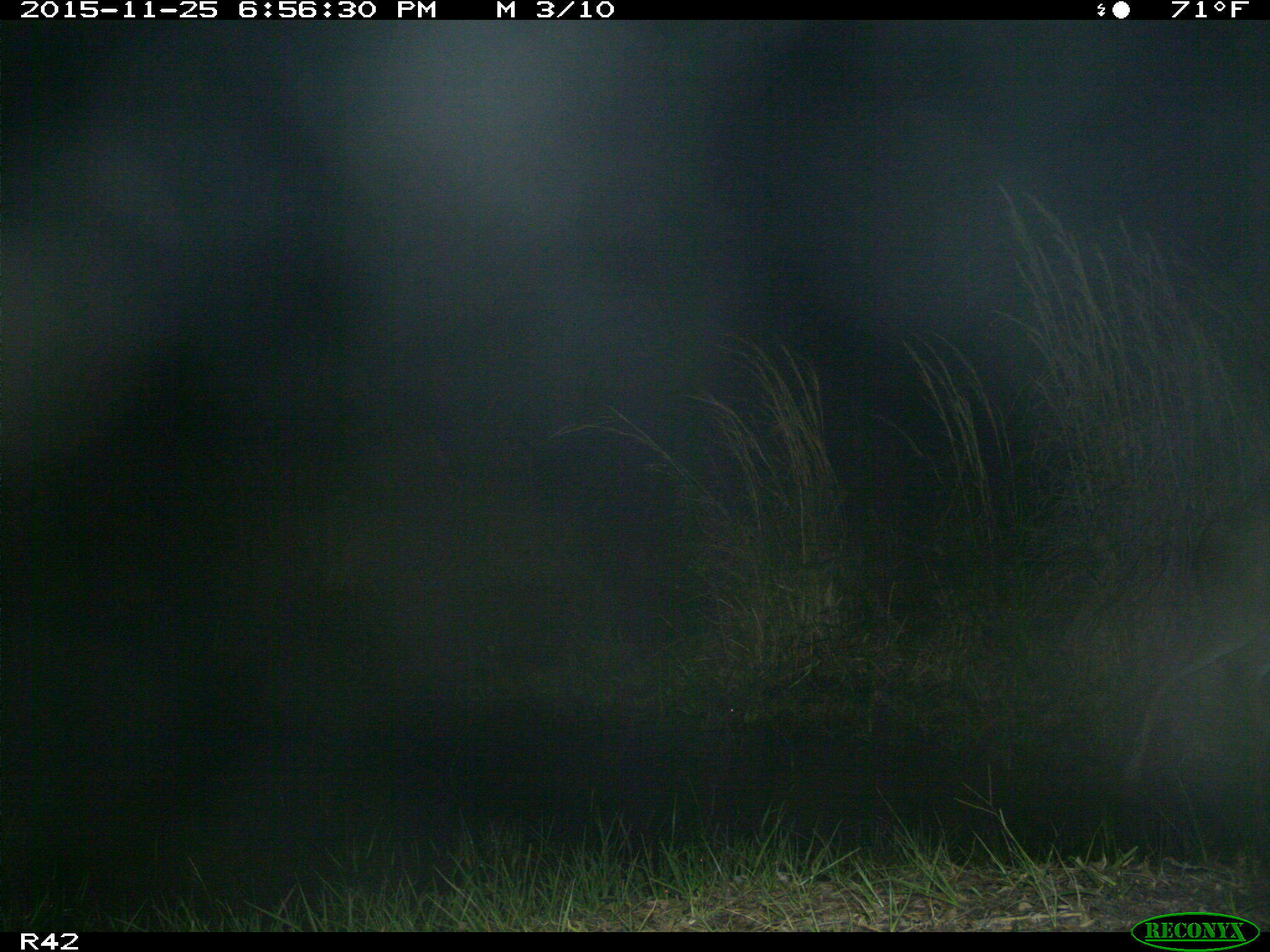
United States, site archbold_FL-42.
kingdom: Animalia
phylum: Chordata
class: Mammalia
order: Artiodactyla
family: Cervidae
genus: Odocoileus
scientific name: Odocoileus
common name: deer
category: unidentified deer